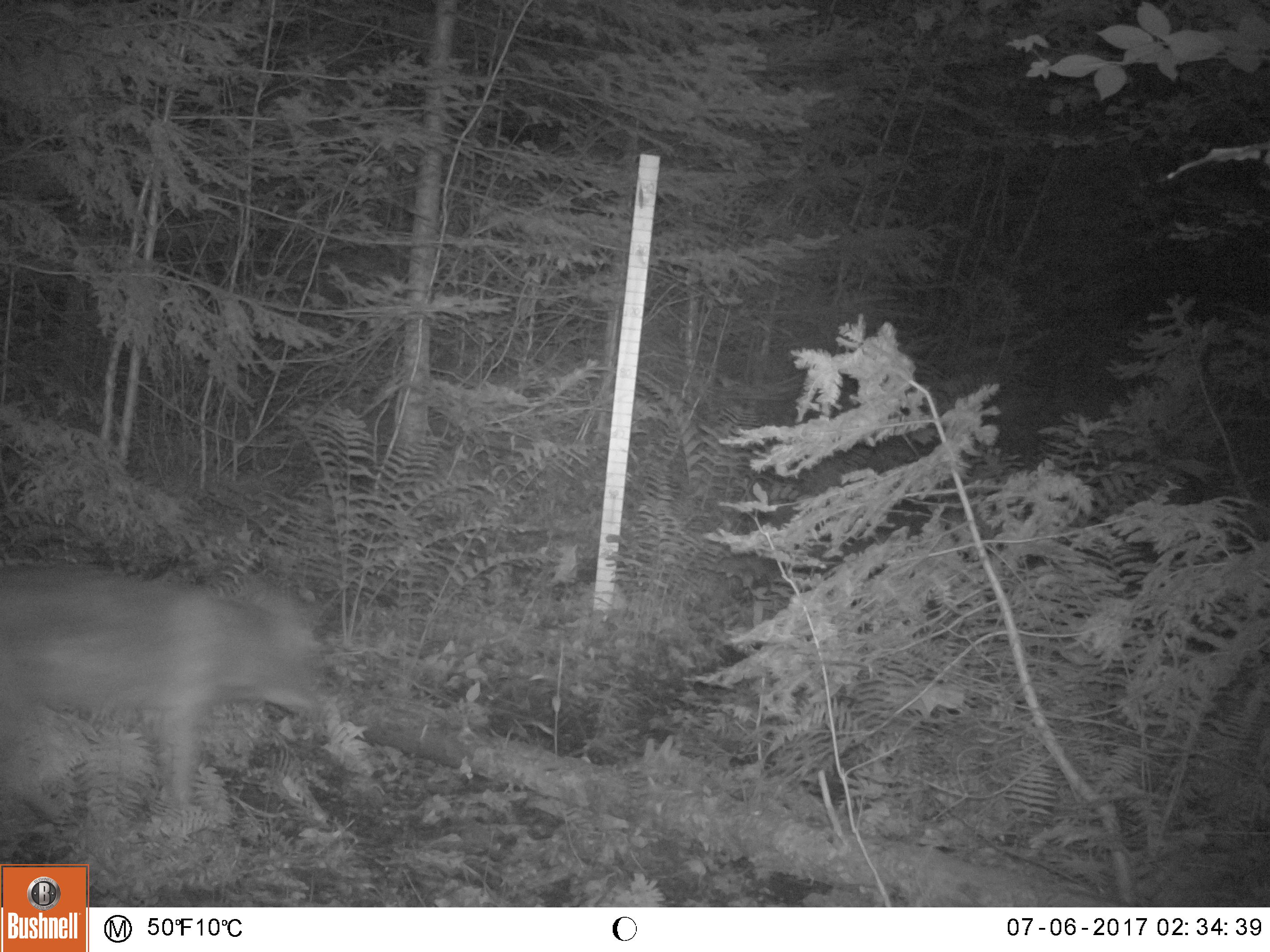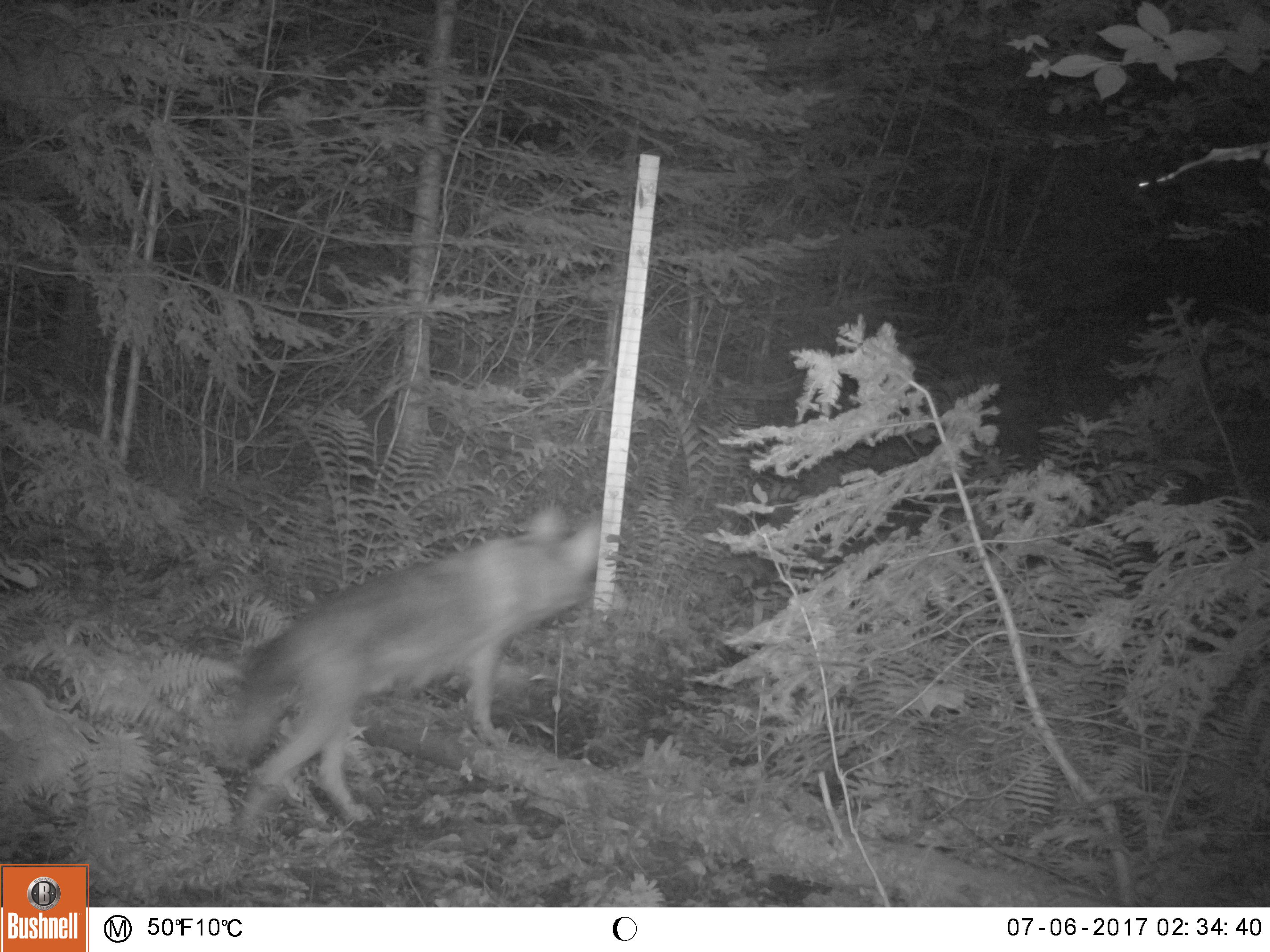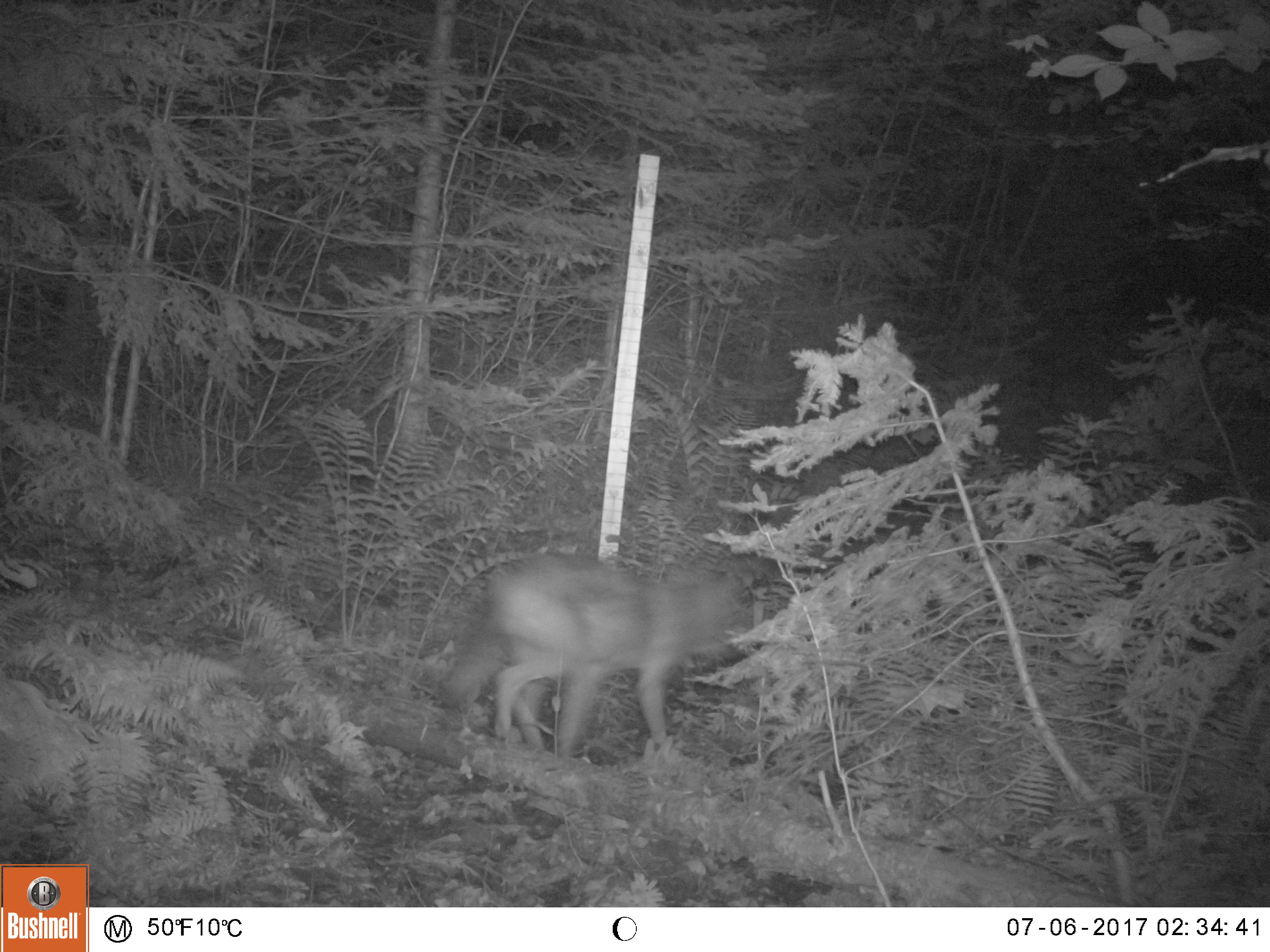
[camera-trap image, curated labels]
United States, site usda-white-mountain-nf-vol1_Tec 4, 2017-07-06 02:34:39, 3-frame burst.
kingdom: Animalia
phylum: Chordata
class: Mammalia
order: Carnivora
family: Canidae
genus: Canis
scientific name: Canis latrans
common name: coyote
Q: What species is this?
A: Coyote (Canis latrans).